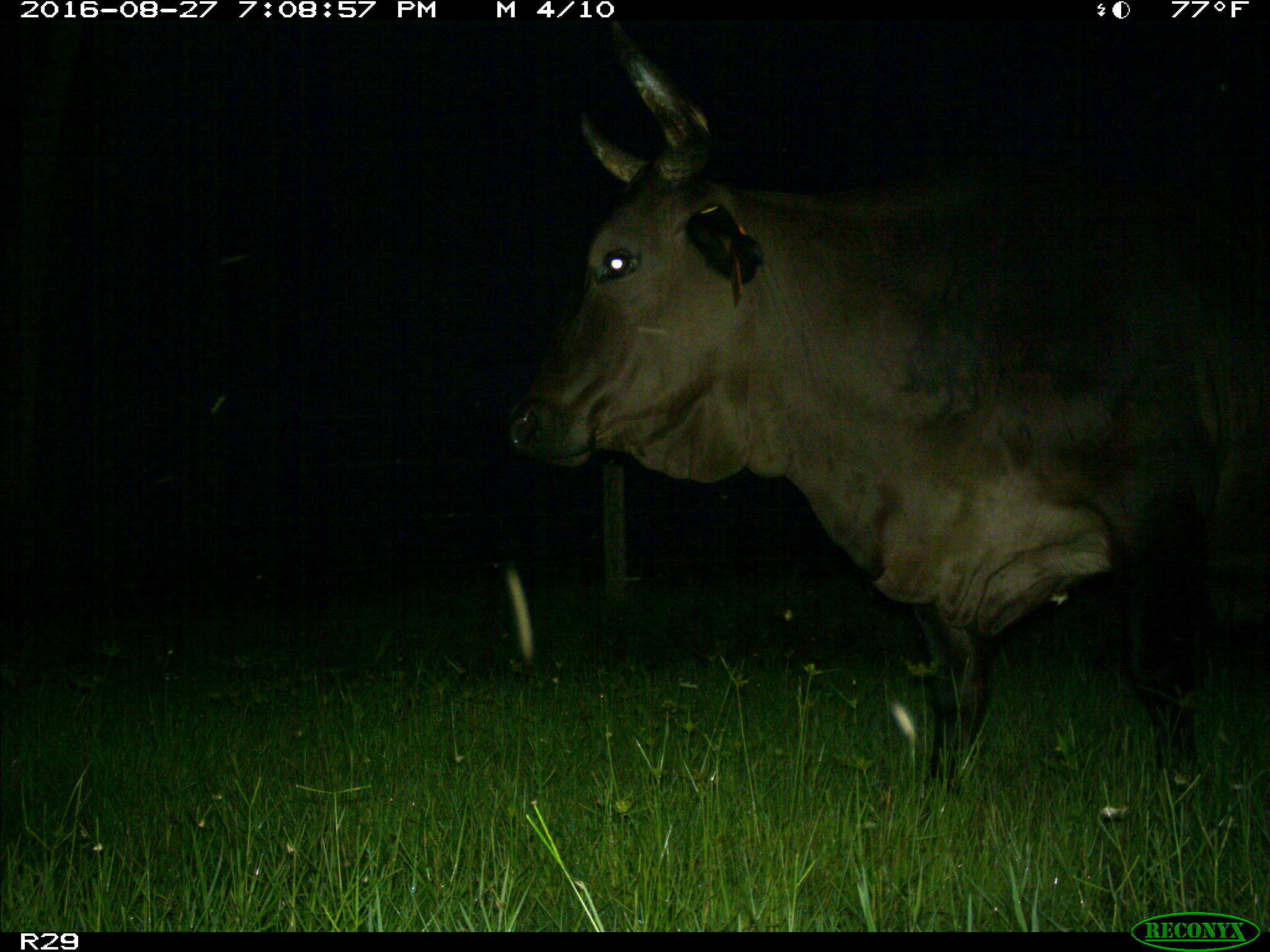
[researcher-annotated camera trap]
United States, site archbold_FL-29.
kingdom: Animalia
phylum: Chordata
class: Mammalia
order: Artiodactyla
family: Bovidae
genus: Bos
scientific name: Bos taurus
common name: domestic cow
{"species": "Bos taurus (domestic cow)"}